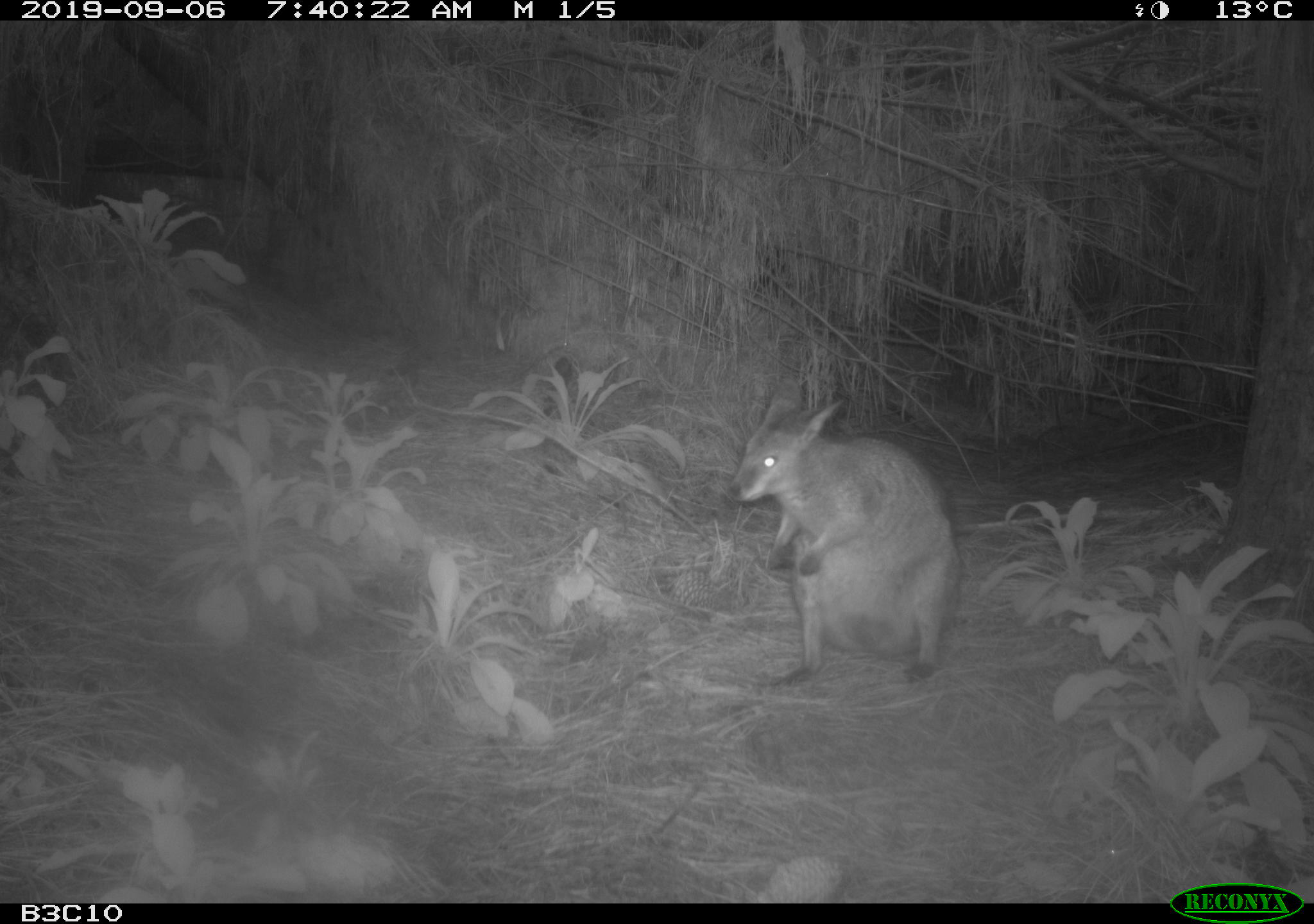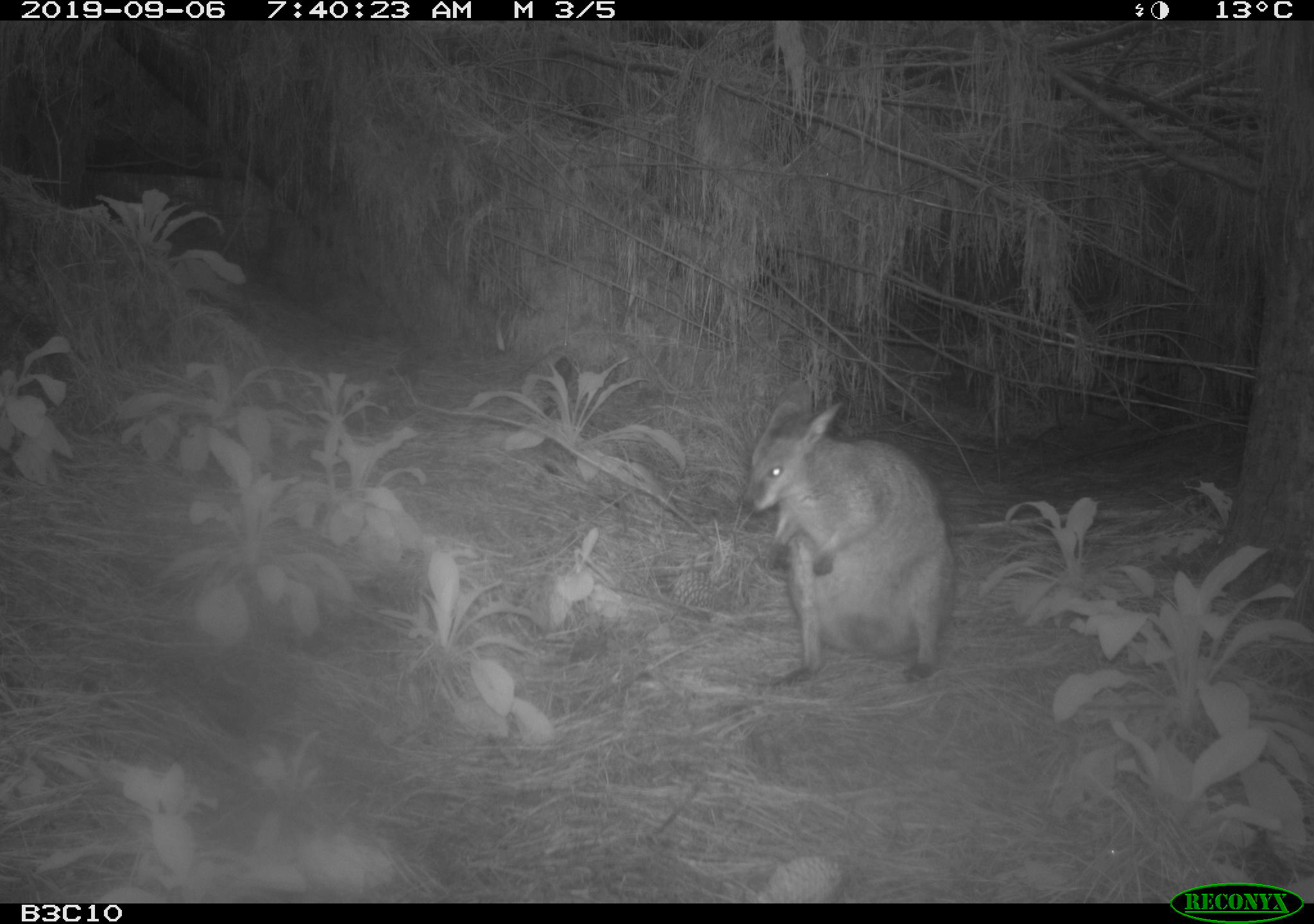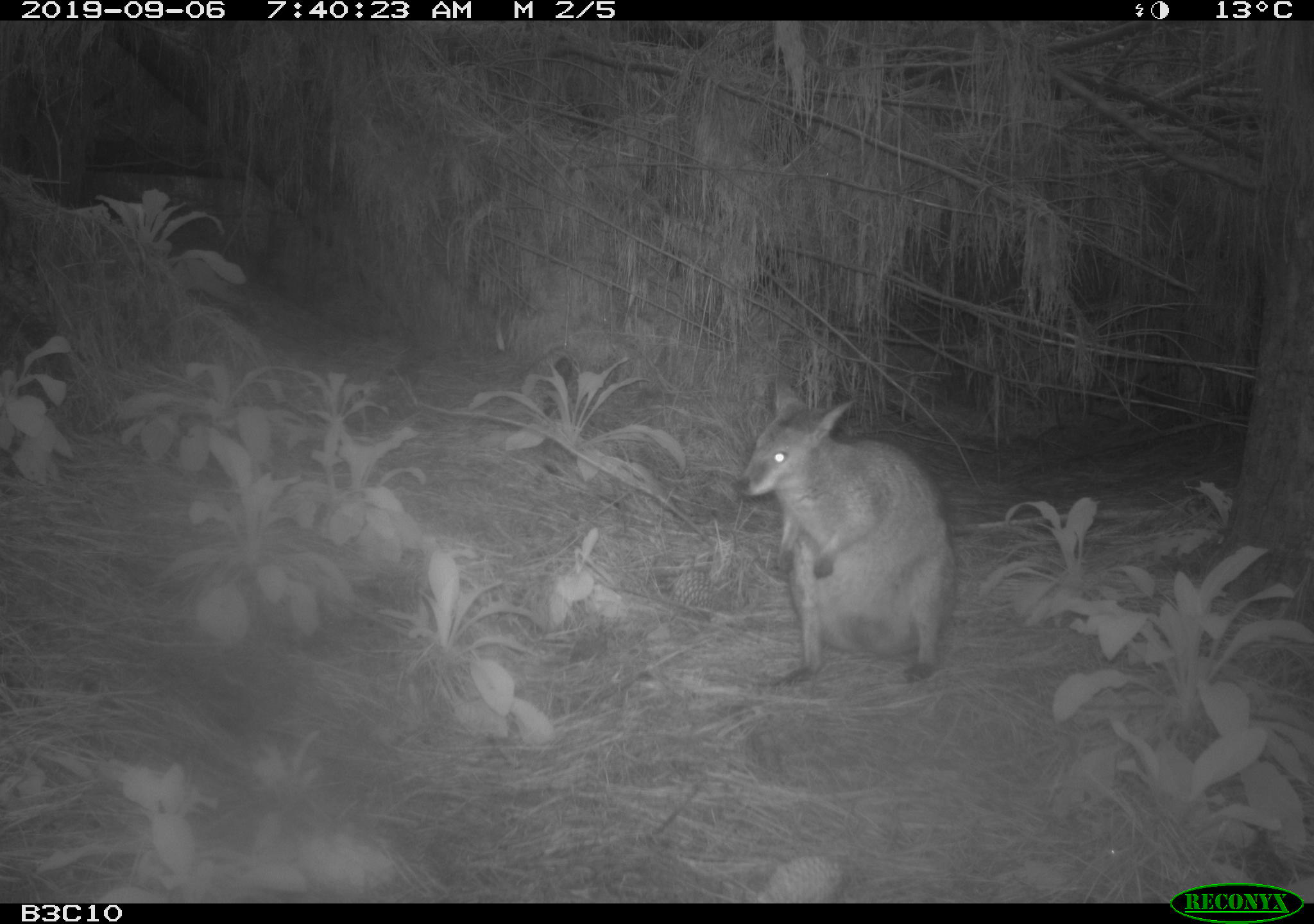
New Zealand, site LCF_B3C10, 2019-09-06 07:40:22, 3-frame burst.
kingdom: Animalia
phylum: Chordata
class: Mammalia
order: Diprotodontia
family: Macropodidae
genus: Notamacropus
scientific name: Notamacropus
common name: wallaby